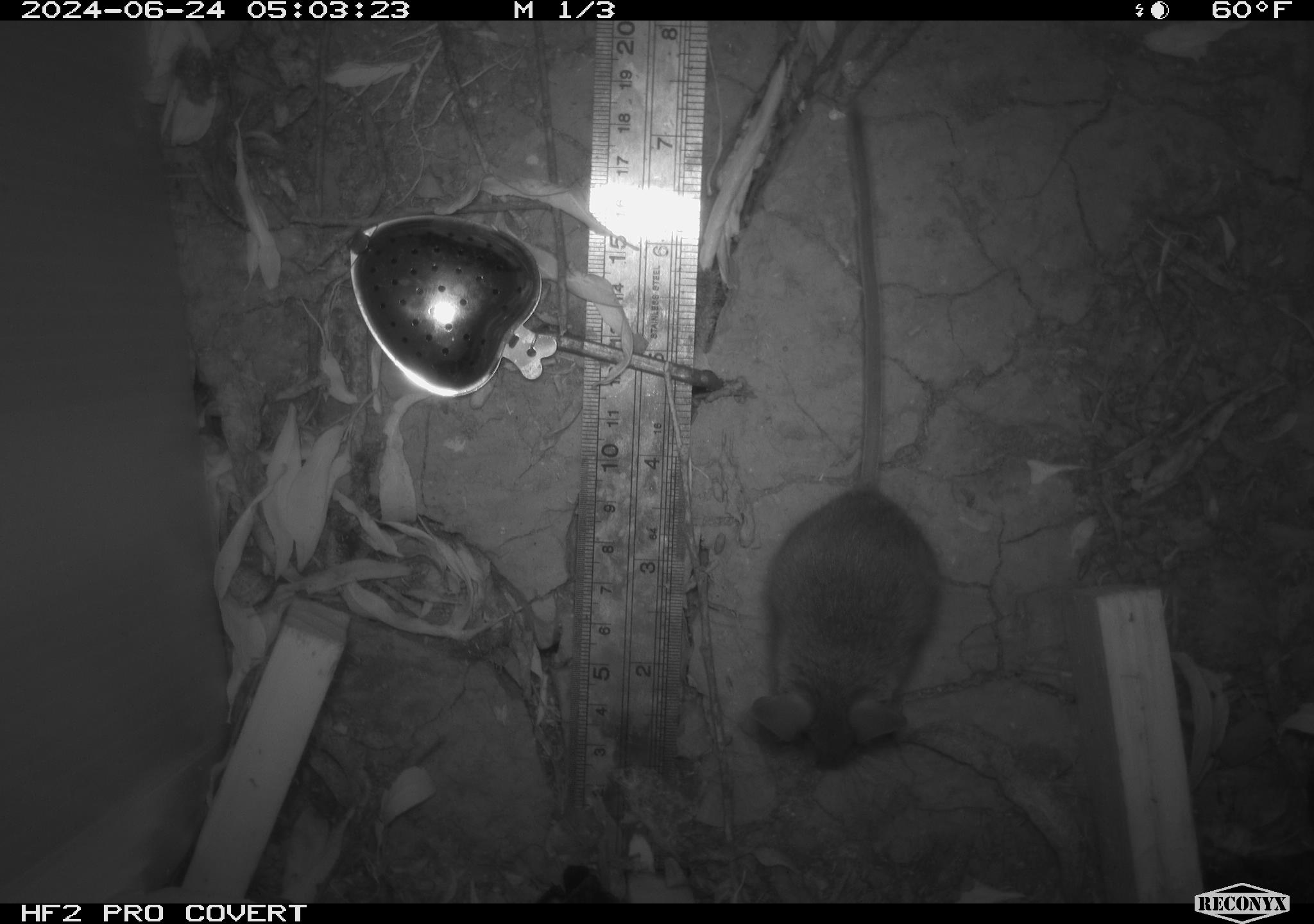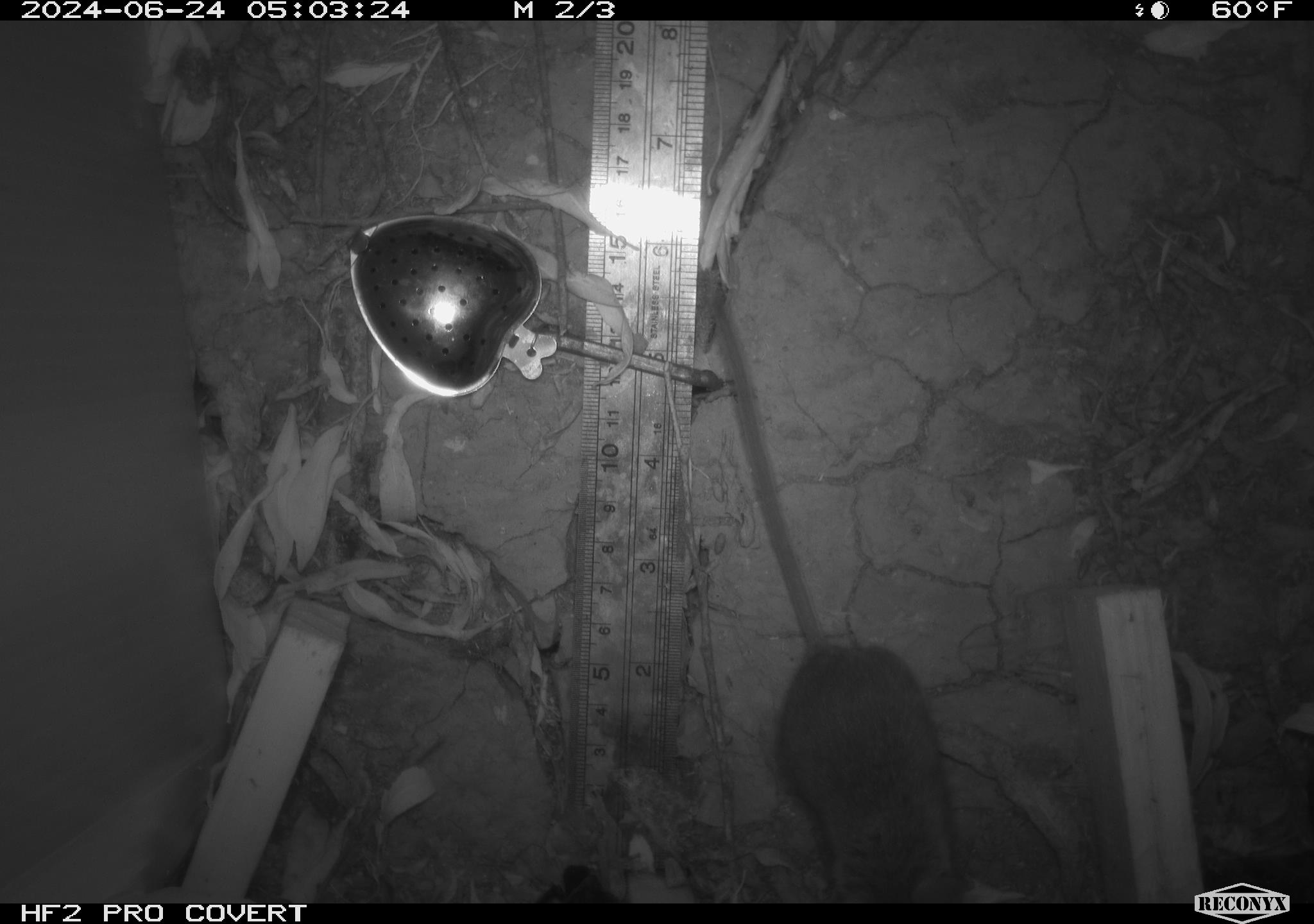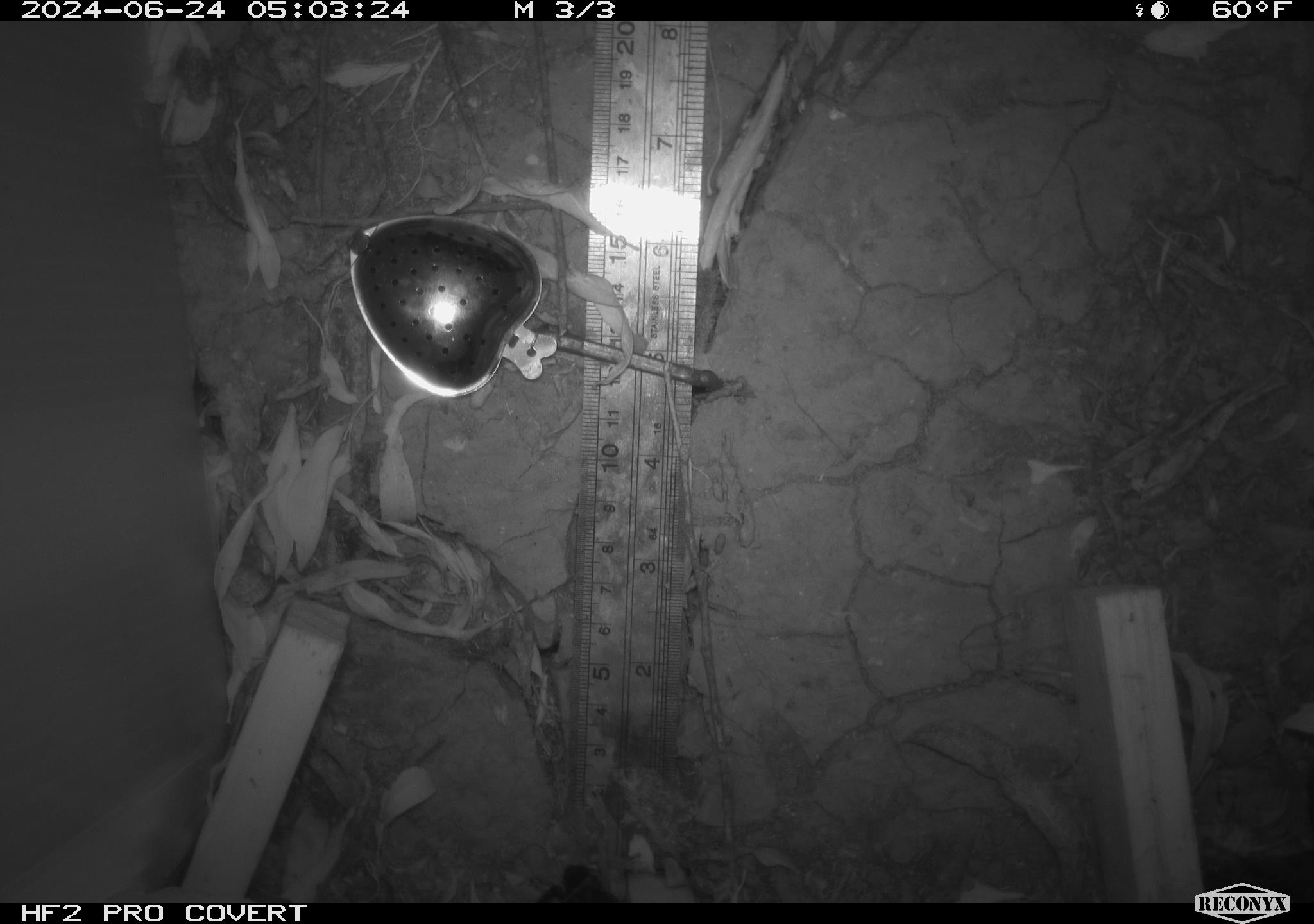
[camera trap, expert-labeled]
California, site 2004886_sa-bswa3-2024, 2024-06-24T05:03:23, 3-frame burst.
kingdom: Animalia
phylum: Chordata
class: Mammalia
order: Rodentia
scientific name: Rodentia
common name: mouse species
Mouse species (Rodentia).